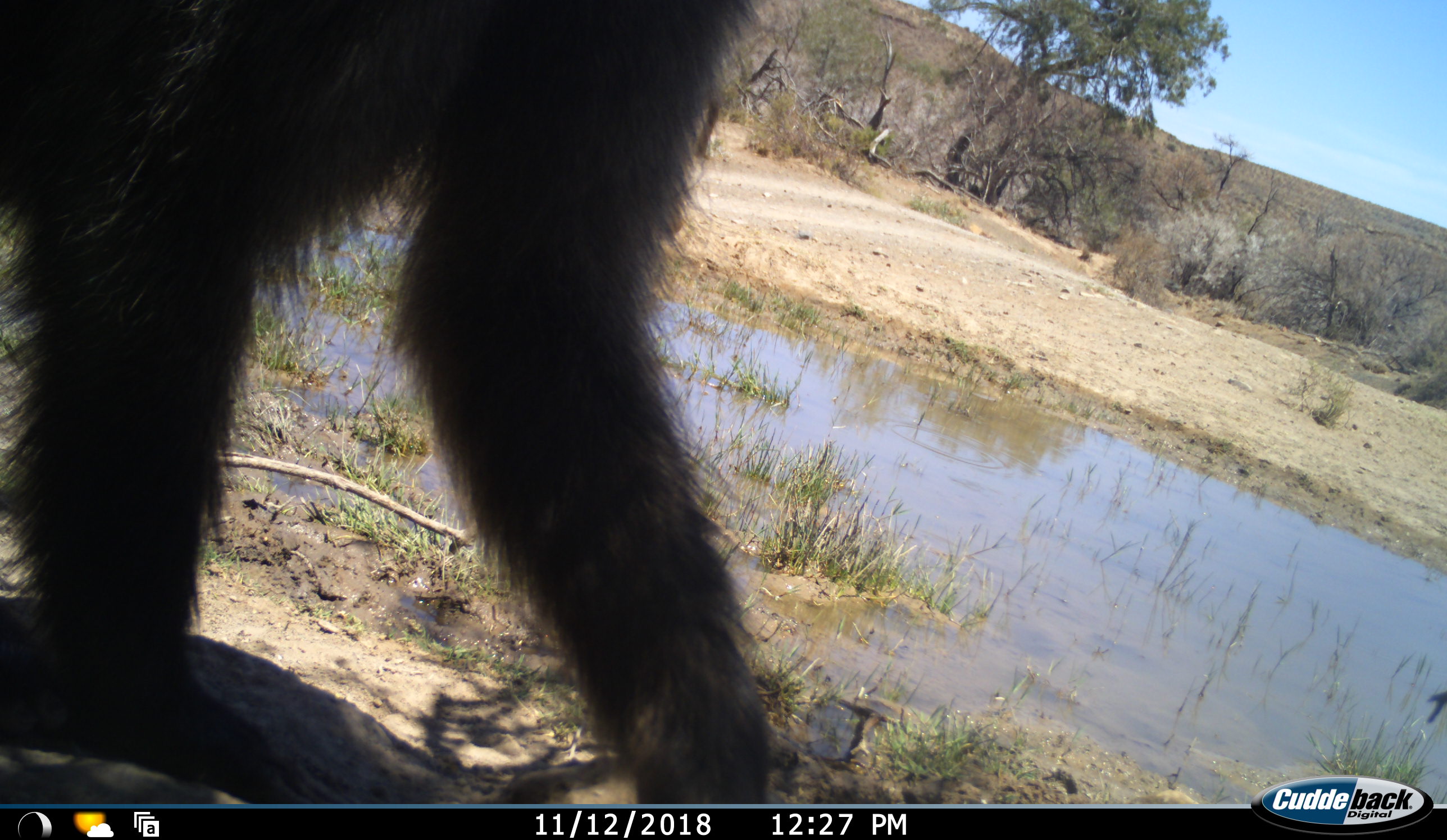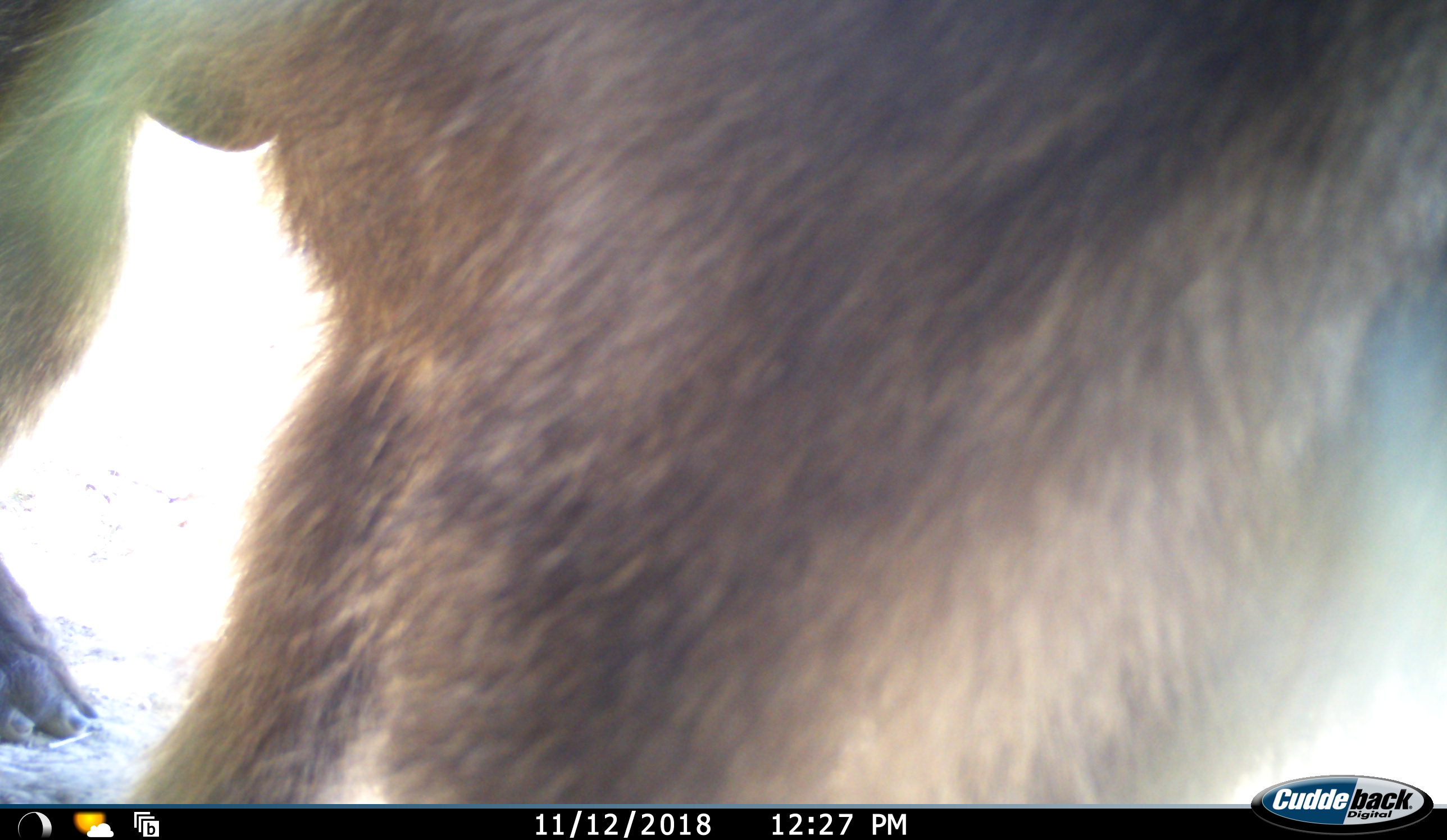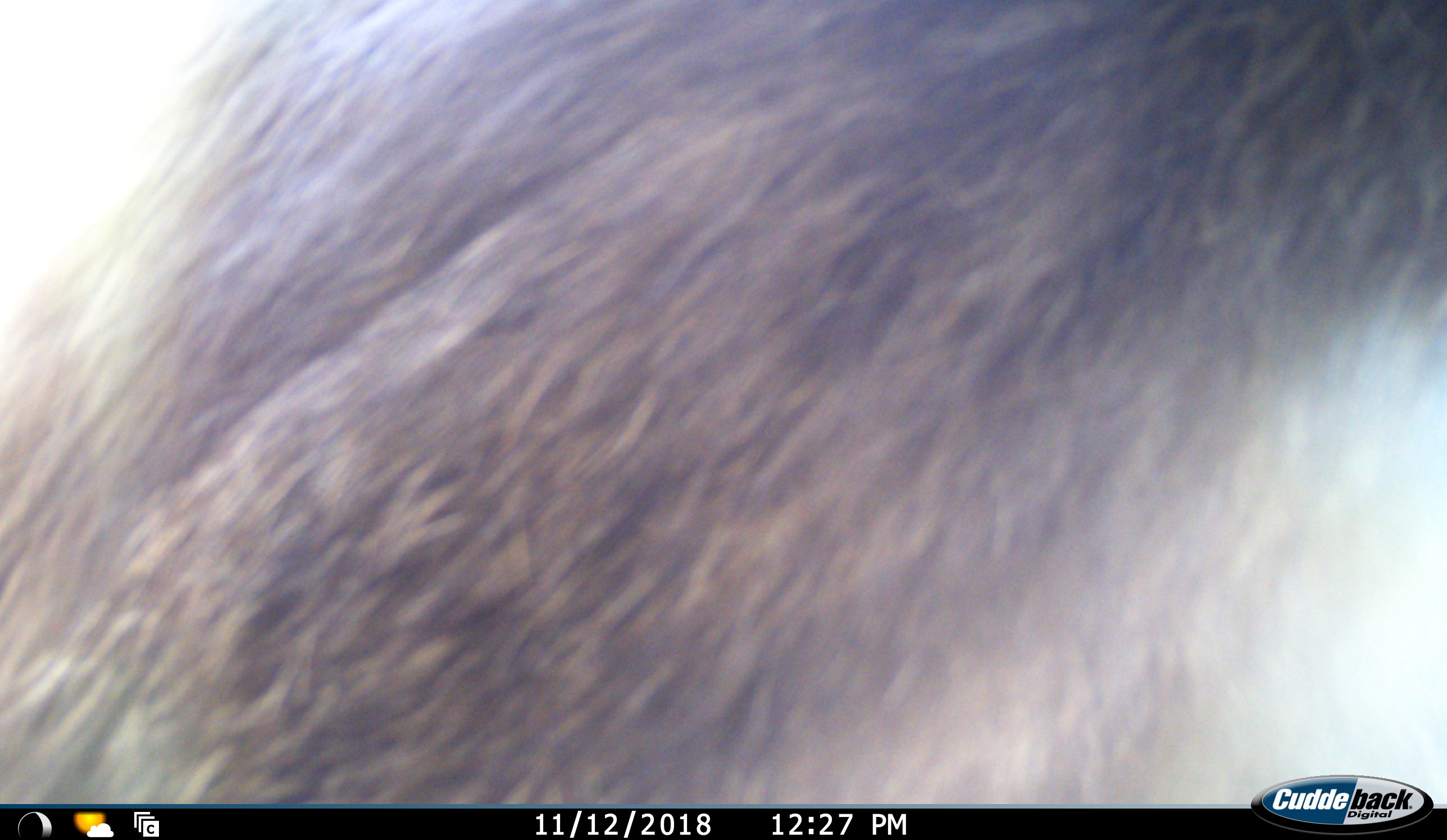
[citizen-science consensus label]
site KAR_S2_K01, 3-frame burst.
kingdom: Animalia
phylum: Chordata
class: Mammalia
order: Primates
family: Cercopithecidae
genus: Papio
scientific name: Papio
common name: baboon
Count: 1.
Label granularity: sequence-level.